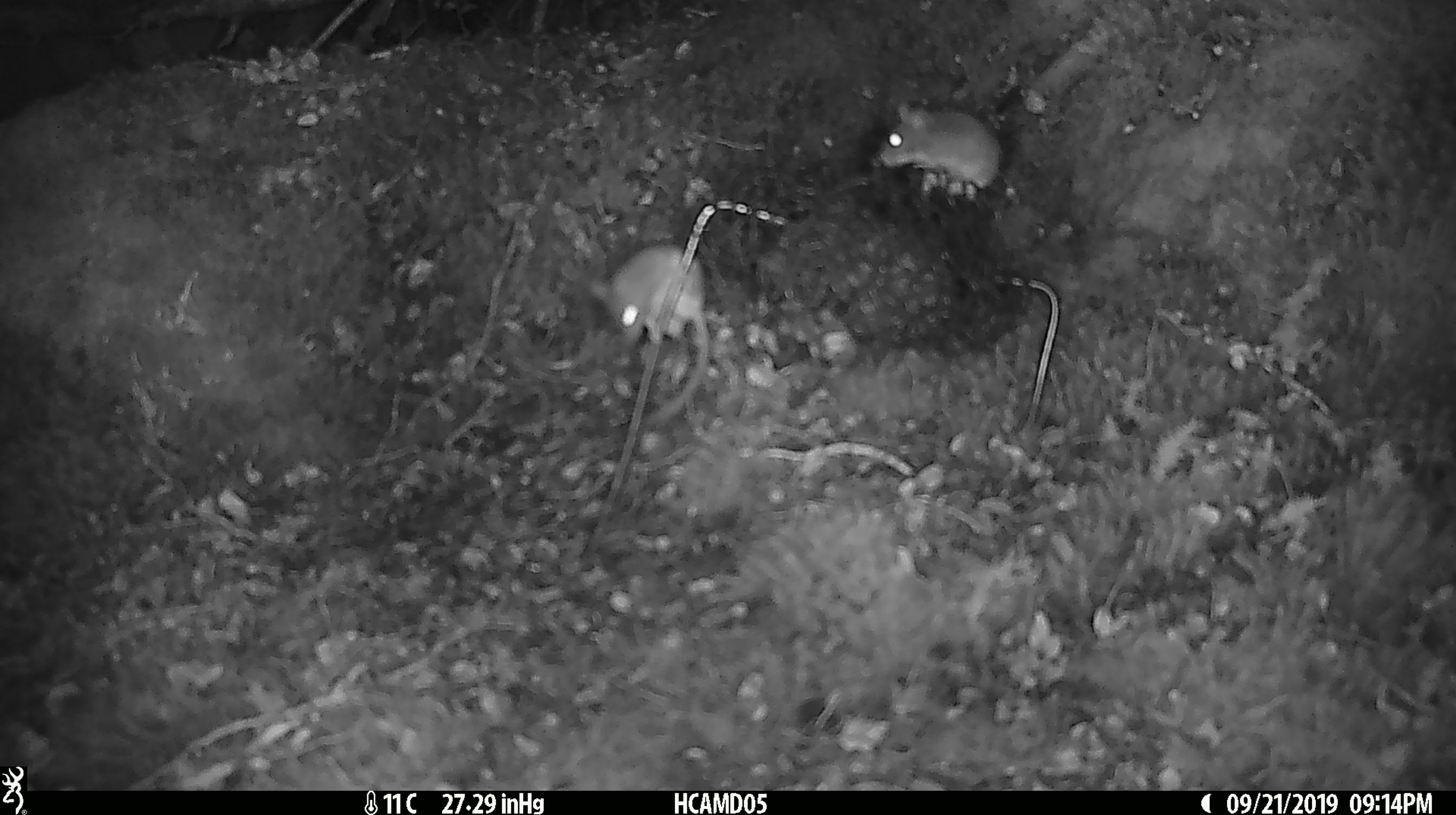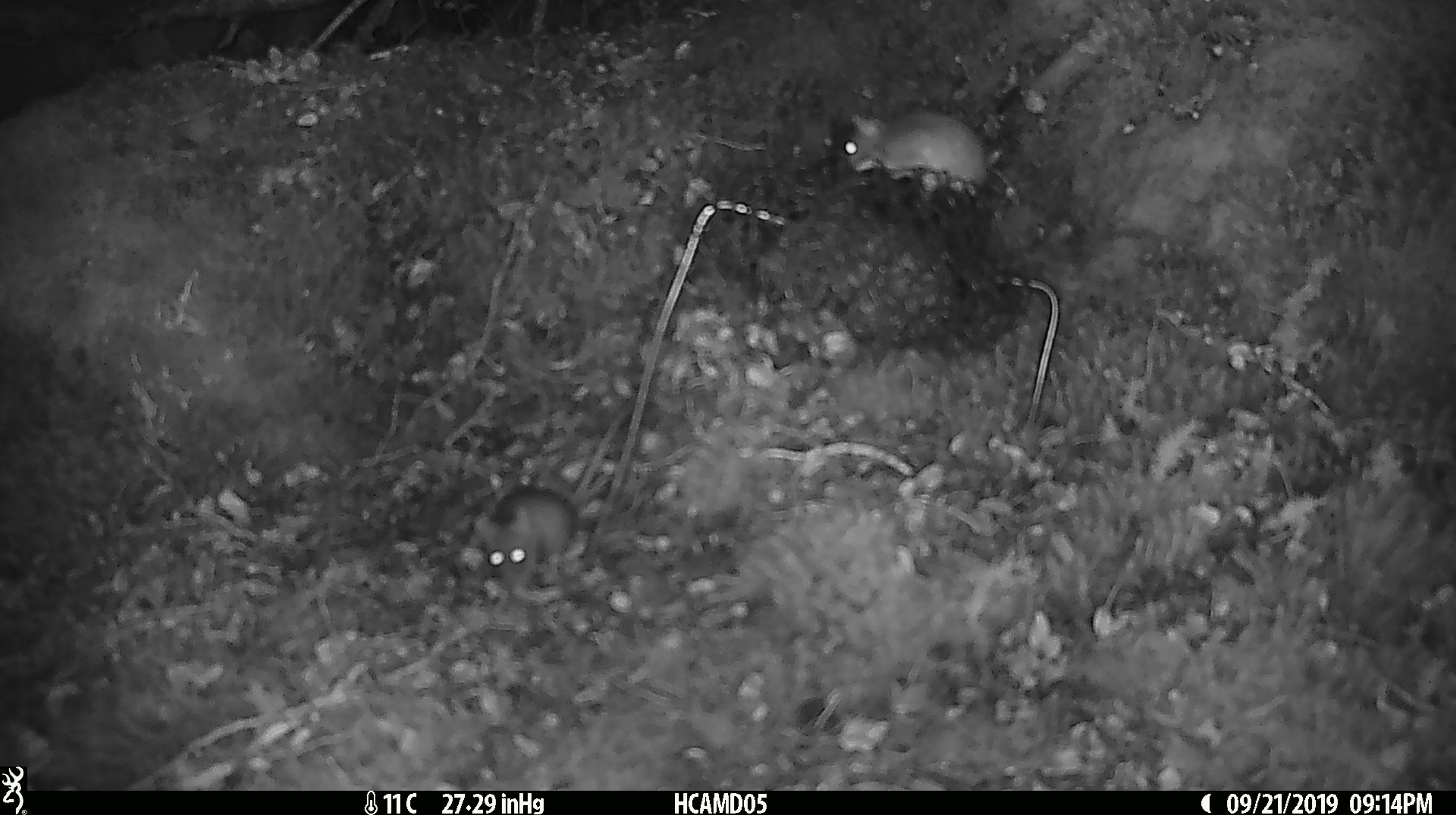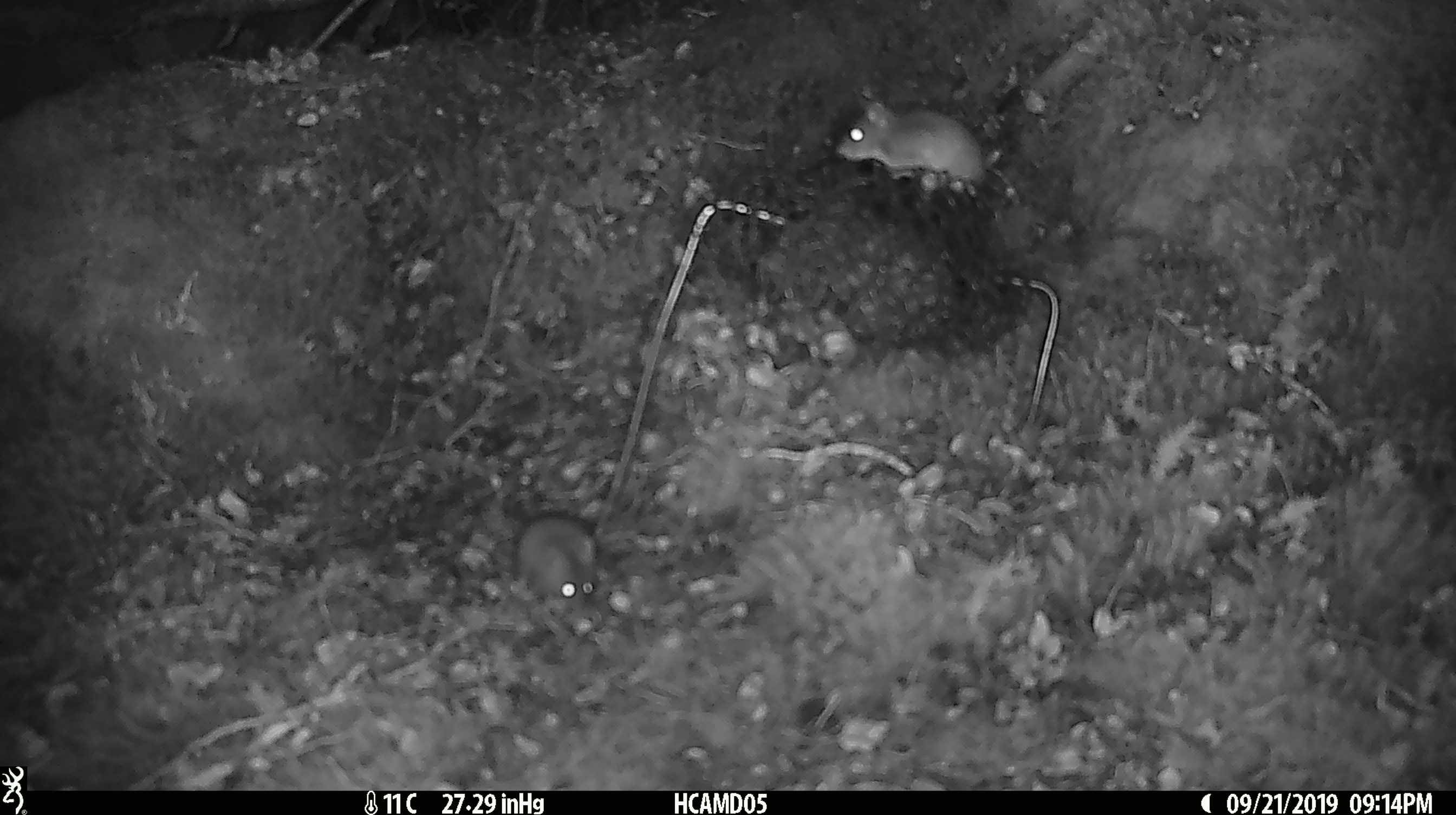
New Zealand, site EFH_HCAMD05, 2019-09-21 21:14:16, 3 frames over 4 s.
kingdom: Animalia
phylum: Chordata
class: Mammalia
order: Rodentia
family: Muridae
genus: Mus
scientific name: Mus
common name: mouse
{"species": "mouse (Mus)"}